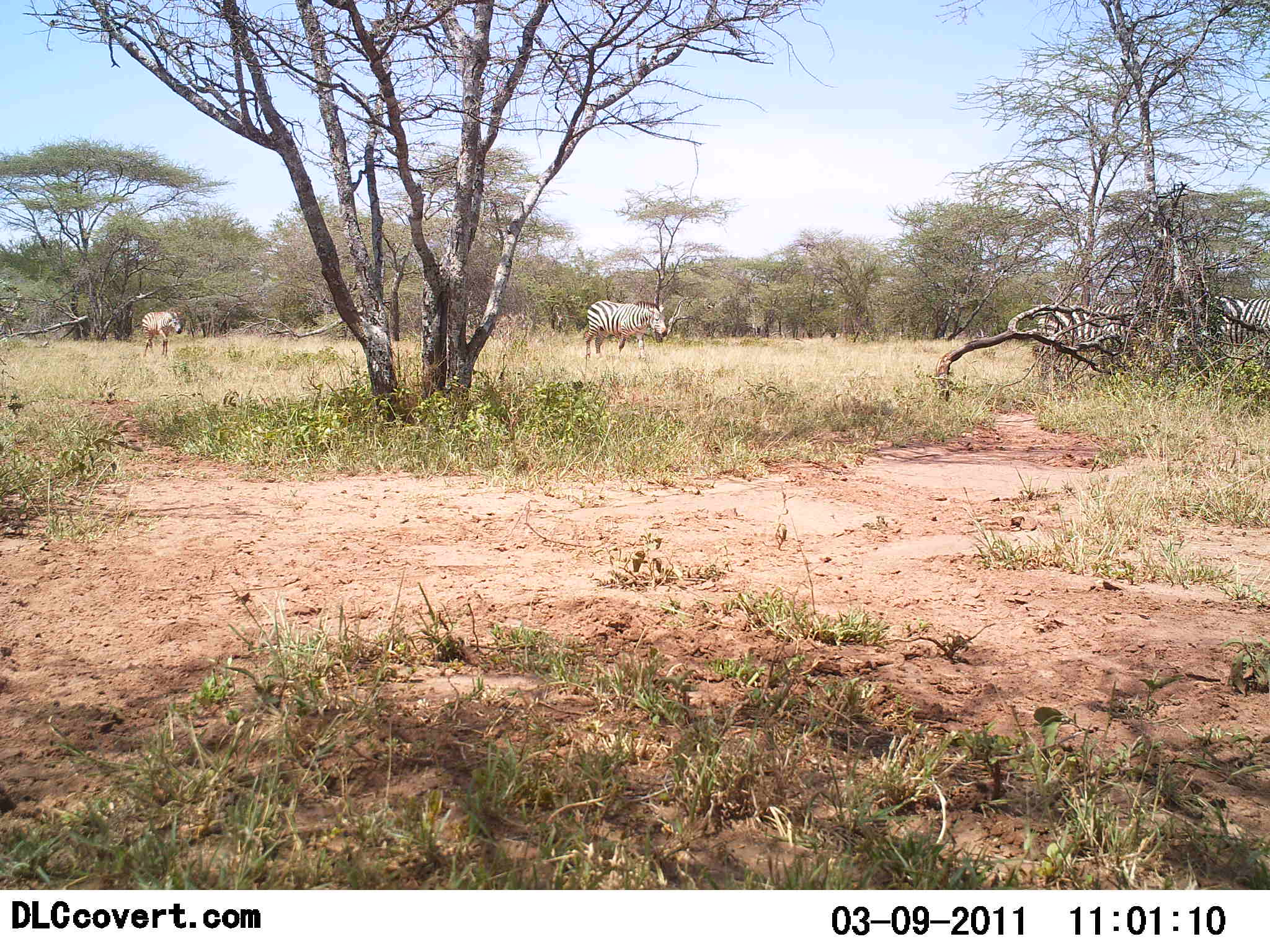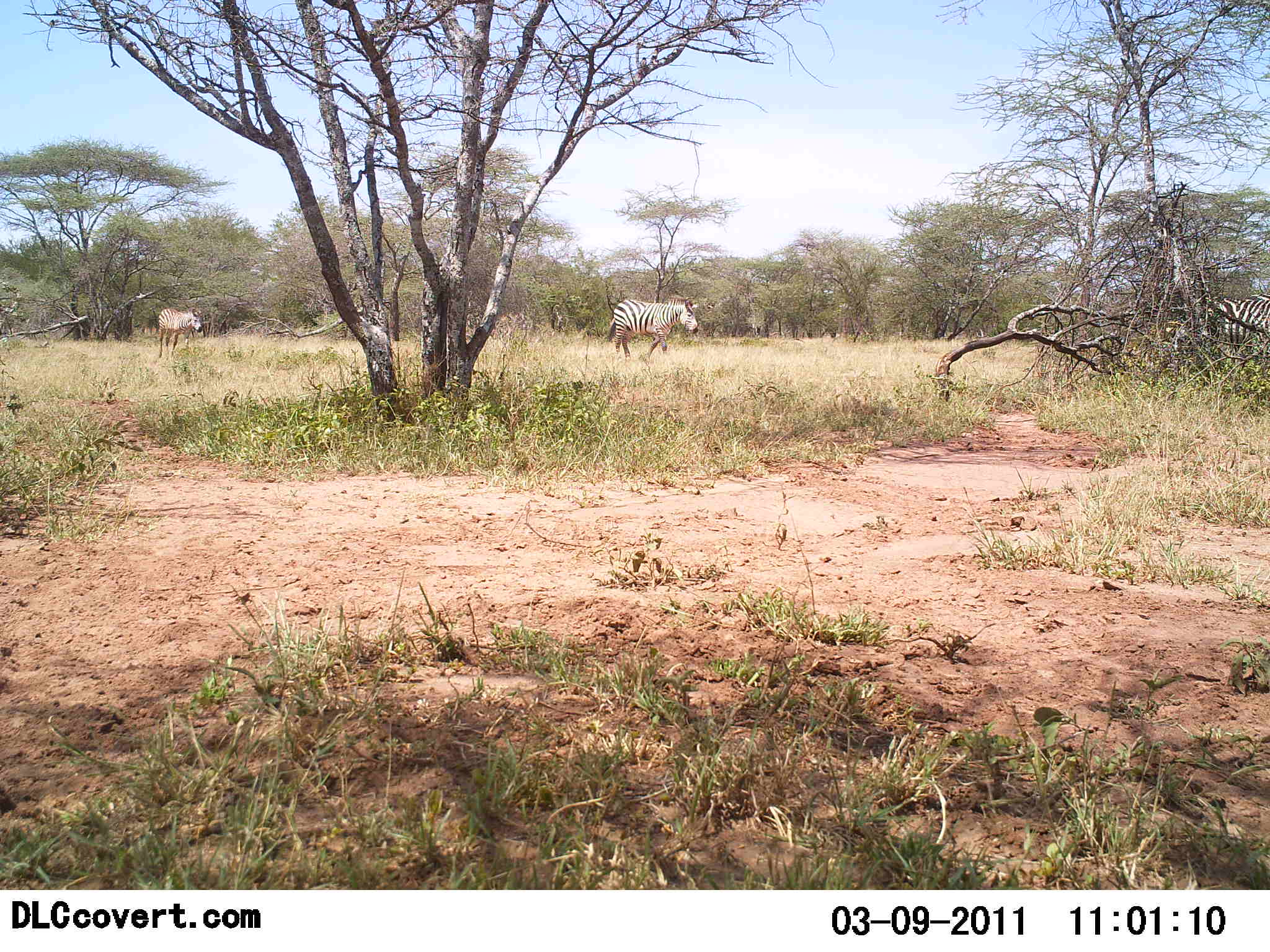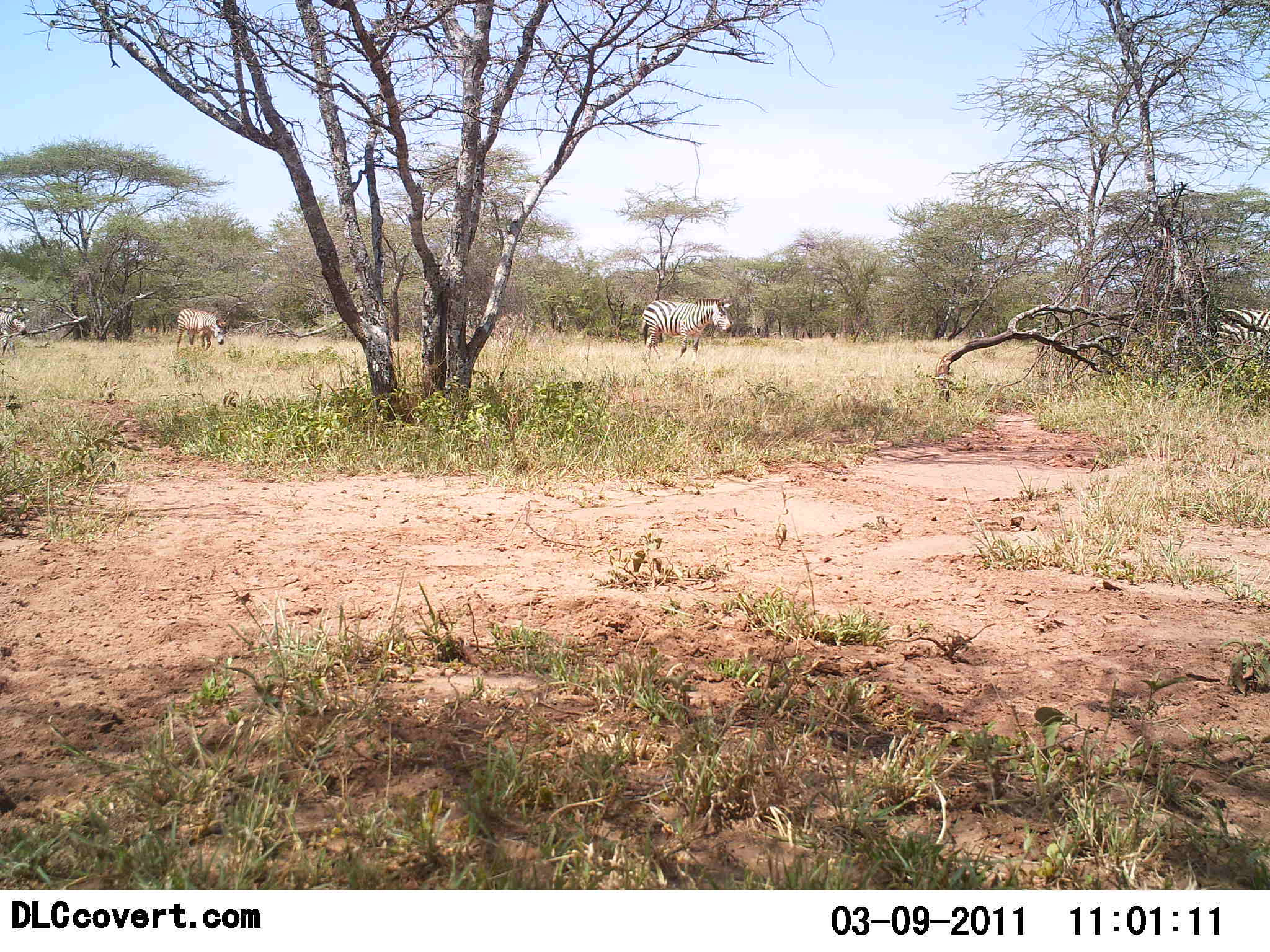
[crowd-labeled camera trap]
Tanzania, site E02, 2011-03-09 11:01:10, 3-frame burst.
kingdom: Animalia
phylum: Chordata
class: Mammalia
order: Perissodactyla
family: Equidae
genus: Equus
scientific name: Equus quagga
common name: plains zebra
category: zebra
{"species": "zebra (plains zebra) (Equus quagga)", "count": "4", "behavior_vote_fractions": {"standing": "0%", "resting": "0%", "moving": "100%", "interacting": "0%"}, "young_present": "0%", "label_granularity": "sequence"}